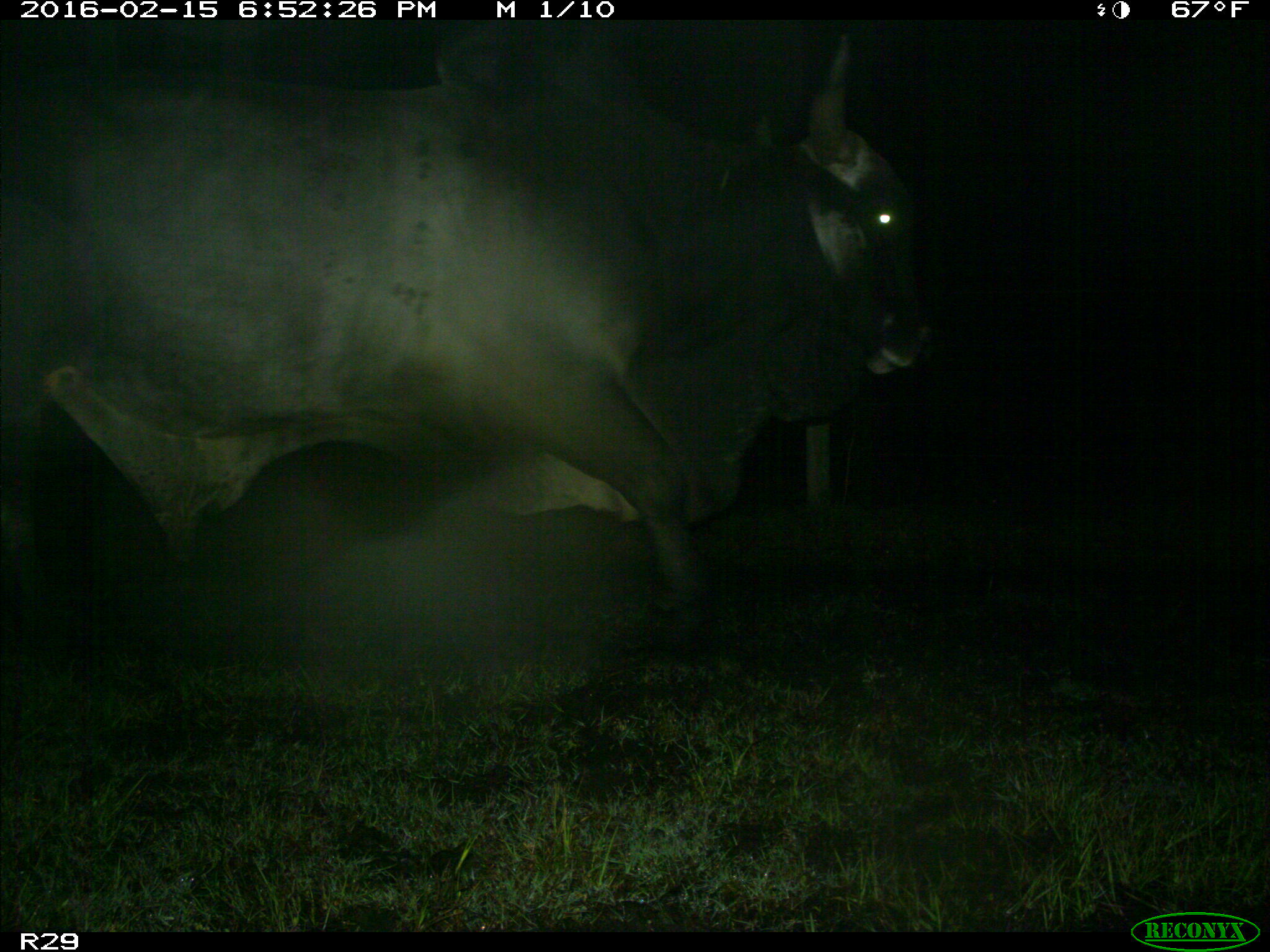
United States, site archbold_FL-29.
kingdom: Animalia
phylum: Chordata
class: Mammalia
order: Artiodactyla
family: Bovidae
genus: Bos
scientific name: Bos taurus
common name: domestic cow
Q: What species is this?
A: Bos taurus (domestic cow).